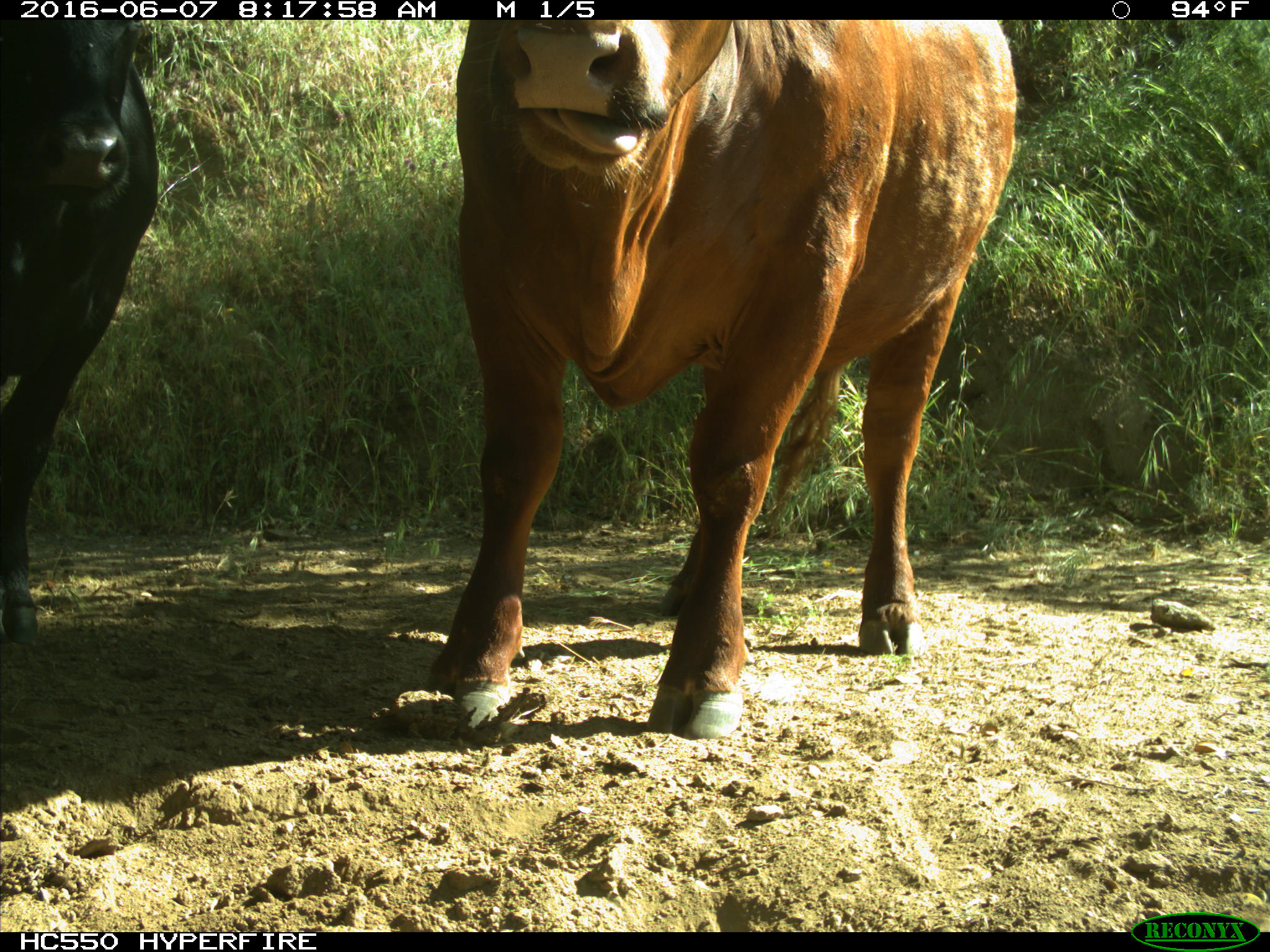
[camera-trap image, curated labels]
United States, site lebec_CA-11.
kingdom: Animalia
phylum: Chordata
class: Mammalia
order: Artiodactyla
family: Bovidae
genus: Bos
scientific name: Bos taurus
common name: domestic cow